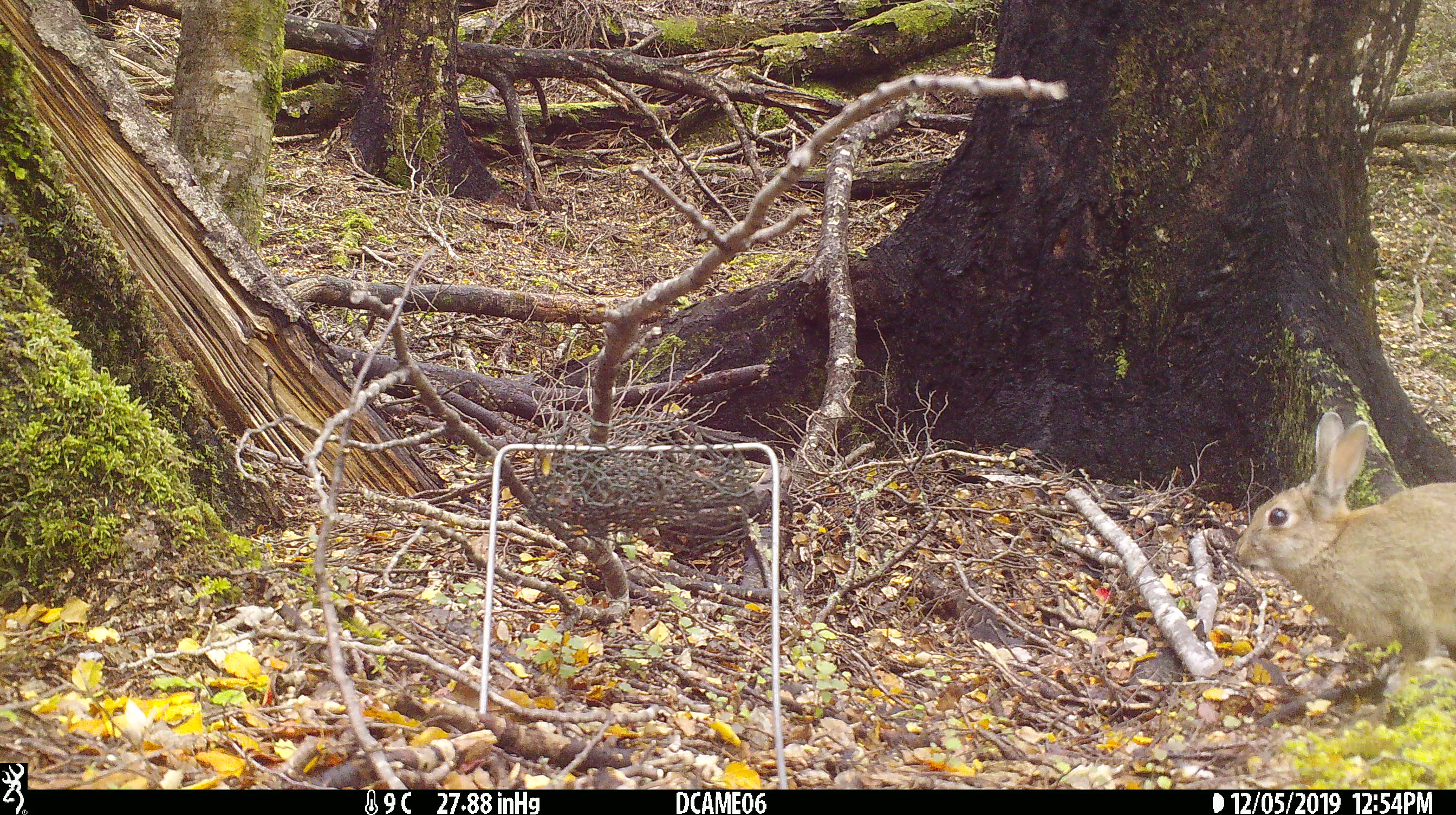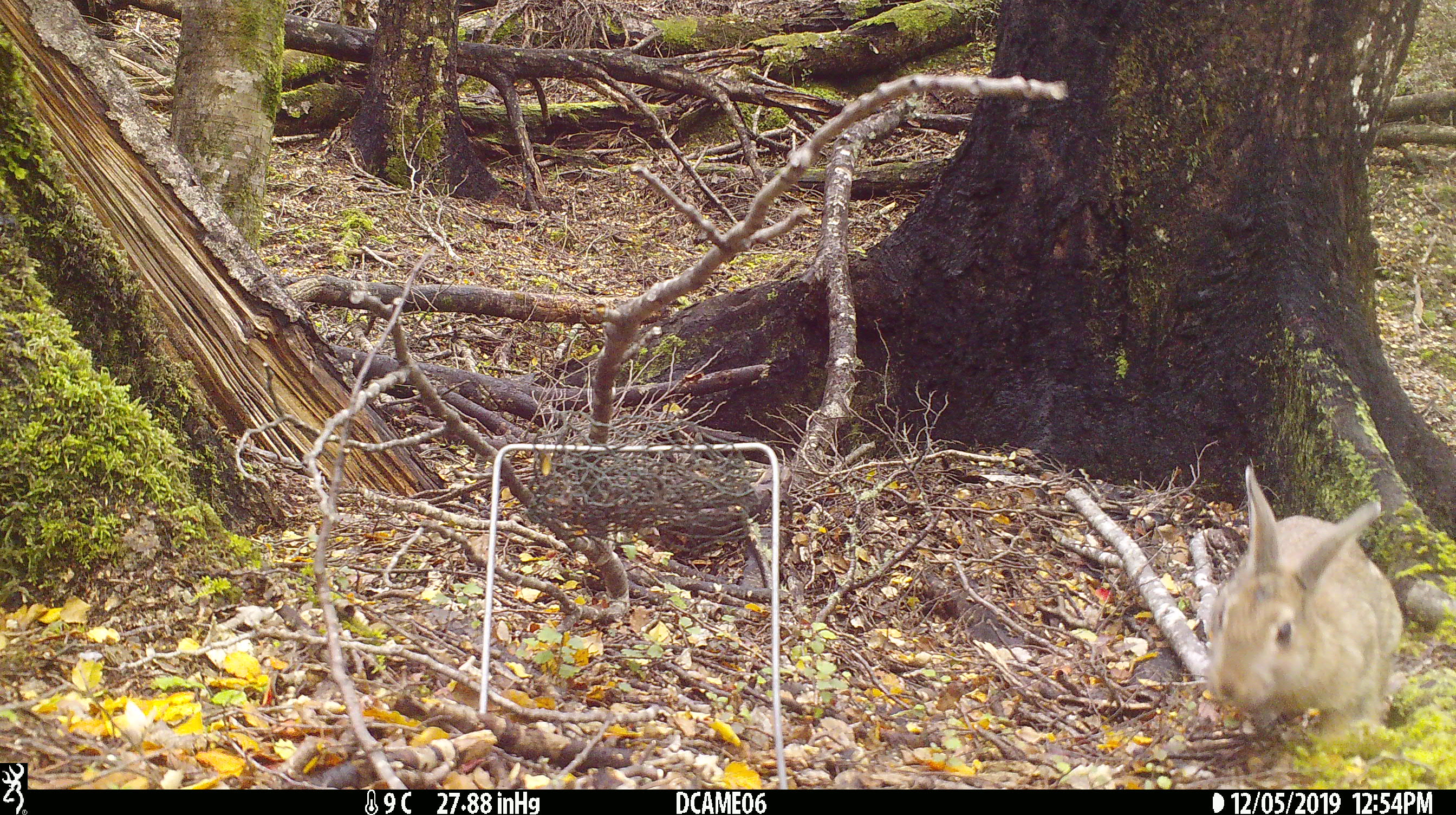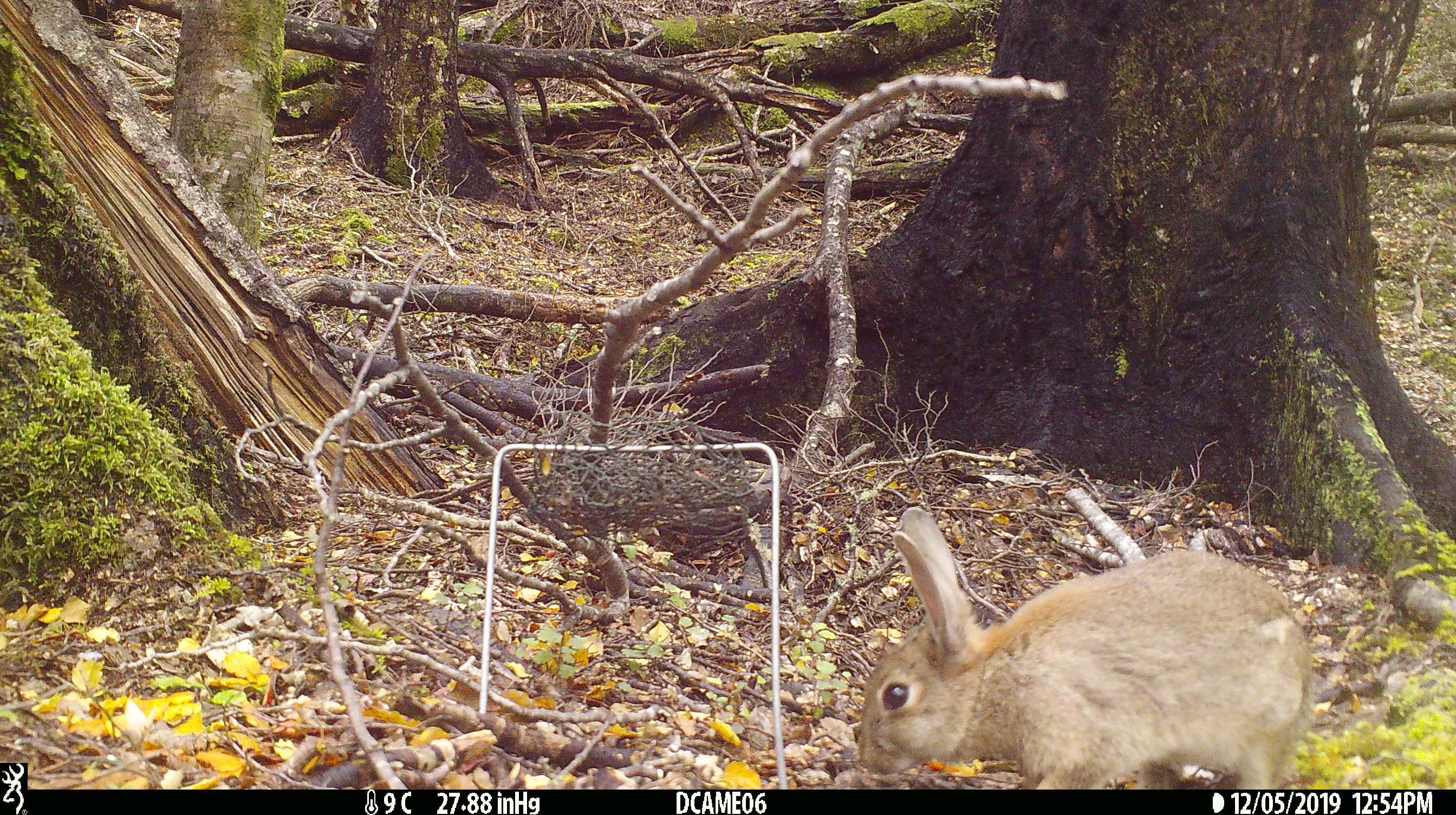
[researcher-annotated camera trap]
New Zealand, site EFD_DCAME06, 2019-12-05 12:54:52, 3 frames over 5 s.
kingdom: Animalia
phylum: Chordata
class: Mammalia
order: Lagomorpha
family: Leporidae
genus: Oryctolagus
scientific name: Oryctolagus cuniculus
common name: european rabbit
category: rabbit